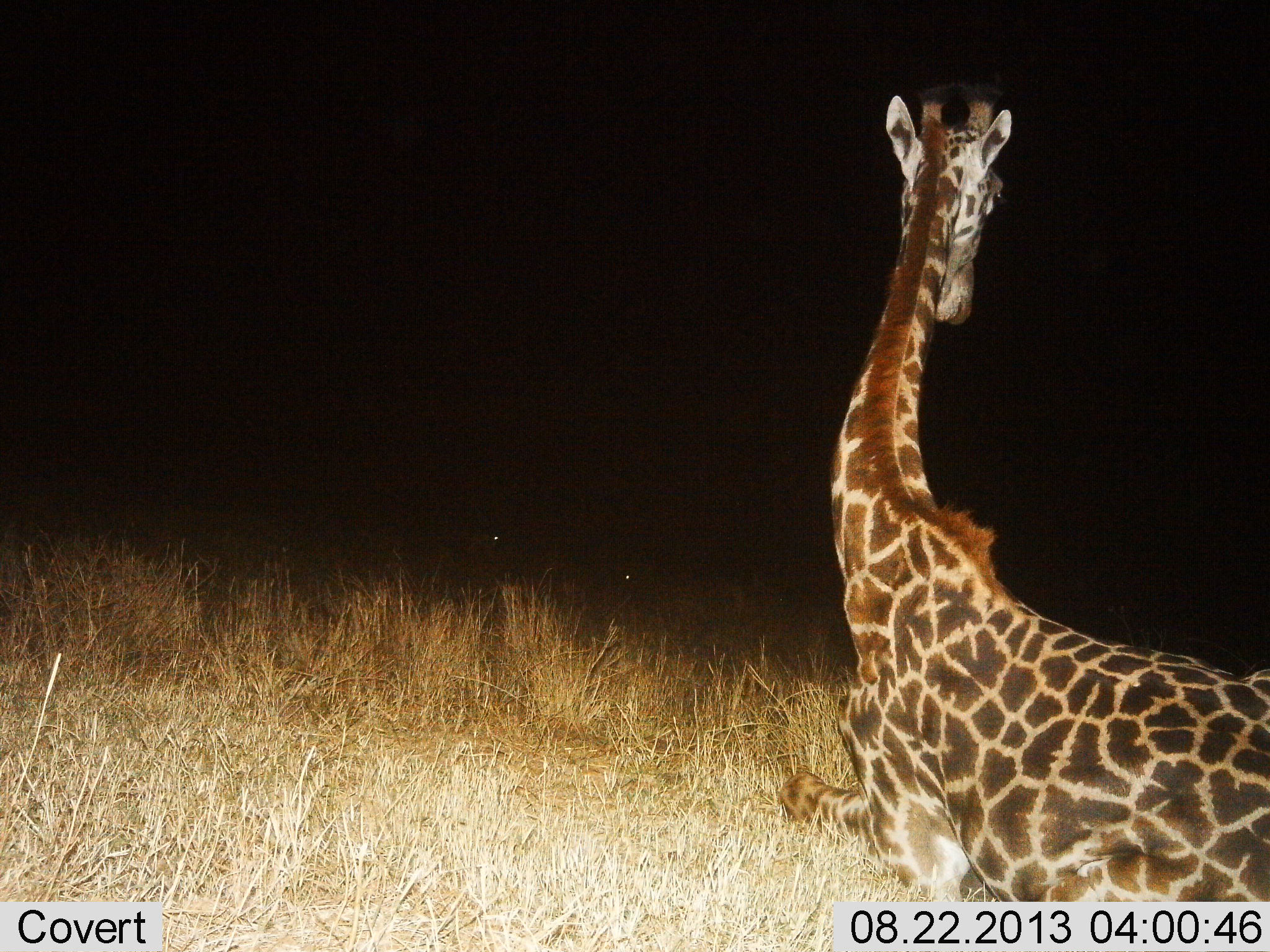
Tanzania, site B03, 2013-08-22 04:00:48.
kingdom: Animalia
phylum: Chordata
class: Mammalia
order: Artiodactyla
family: Giraffidae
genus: Giraffa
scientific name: Giraffa camelopardalis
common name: giraffe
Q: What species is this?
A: Giraffe (Giraffa camelopardalis).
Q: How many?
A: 1.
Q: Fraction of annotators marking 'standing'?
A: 9%.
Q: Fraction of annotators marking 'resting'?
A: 91%.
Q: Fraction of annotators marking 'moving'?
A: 0%.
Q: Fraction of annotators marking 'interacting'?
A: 0%.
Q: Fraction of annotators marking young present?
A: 9%.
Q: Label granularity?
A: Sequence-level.